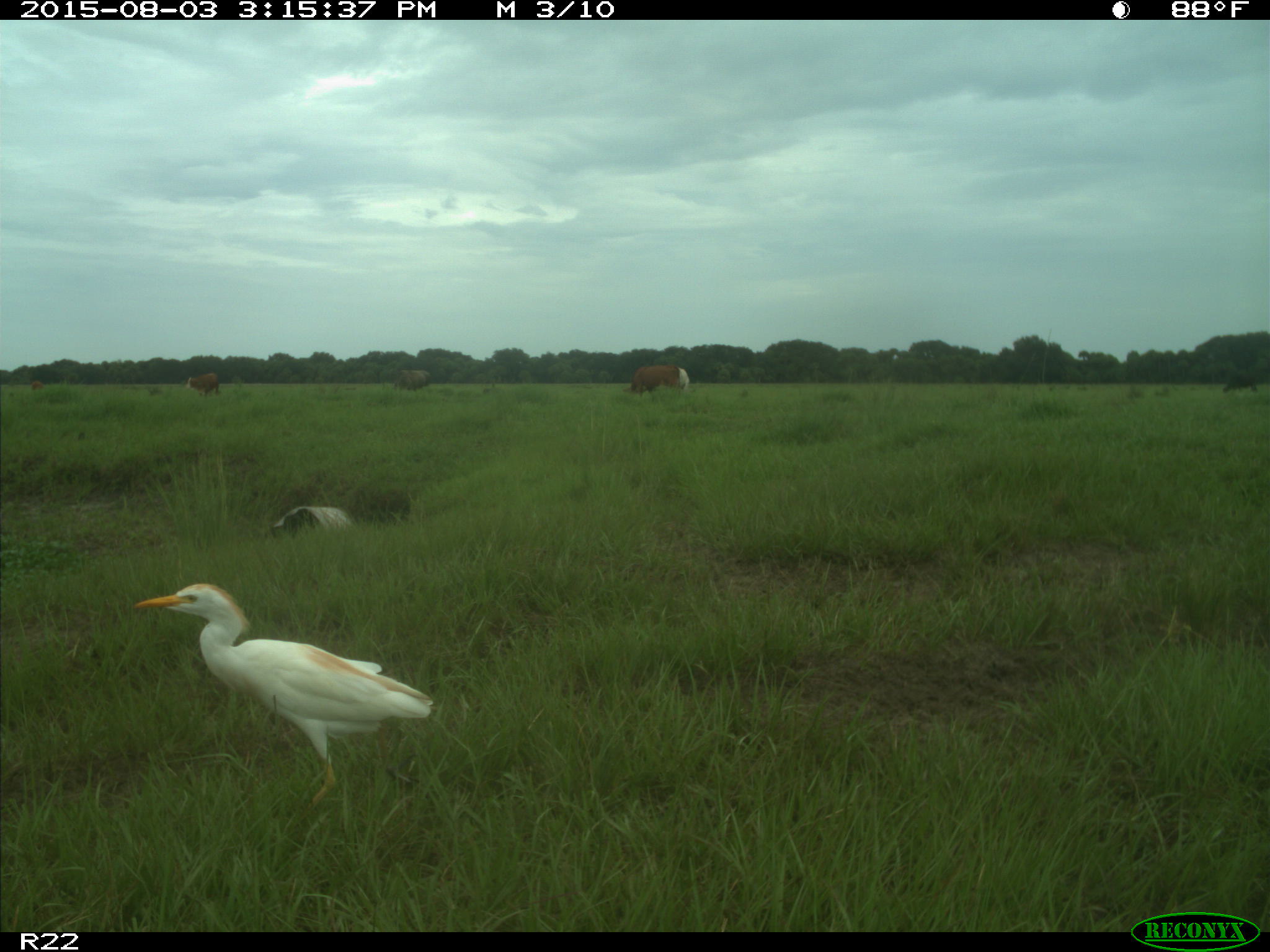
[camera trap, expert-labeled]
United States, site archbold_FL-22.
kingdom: Animalia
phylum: Chordata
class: Mammalia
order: Artiodactyla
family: Bovidae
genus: Bos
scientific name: Bos taurus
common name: domestic cow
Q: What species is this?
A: Bos taurus (domestic cow).